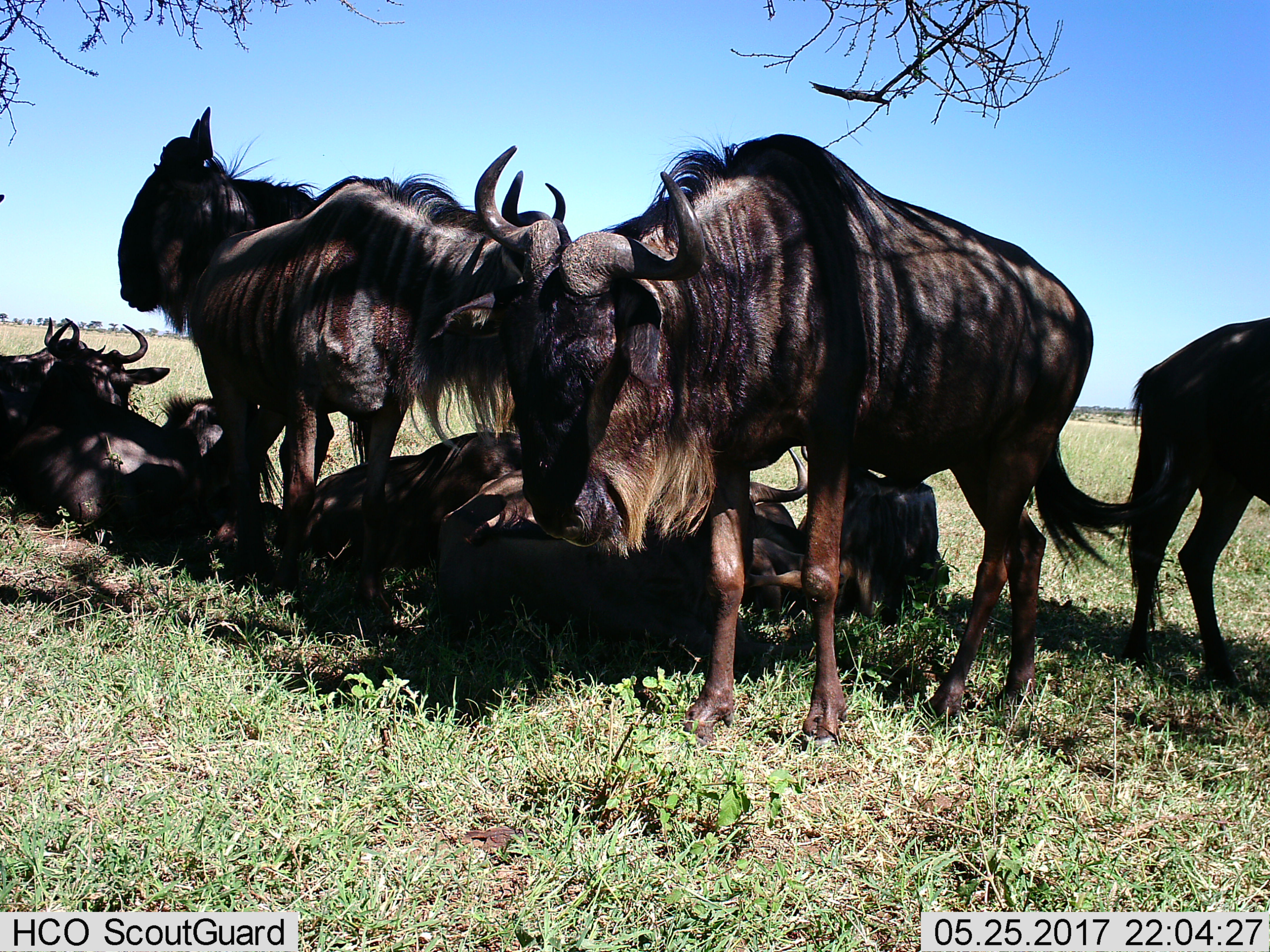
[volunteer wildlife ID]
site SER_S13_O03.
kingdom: Animalia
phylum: Chordata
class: Mammalia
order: Artiodactyla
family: Bovidae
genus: Connochaetes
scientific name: Connochaetes taurinus taurinus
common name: blue wildebeest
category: wildebeestblue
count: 10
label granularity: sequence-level